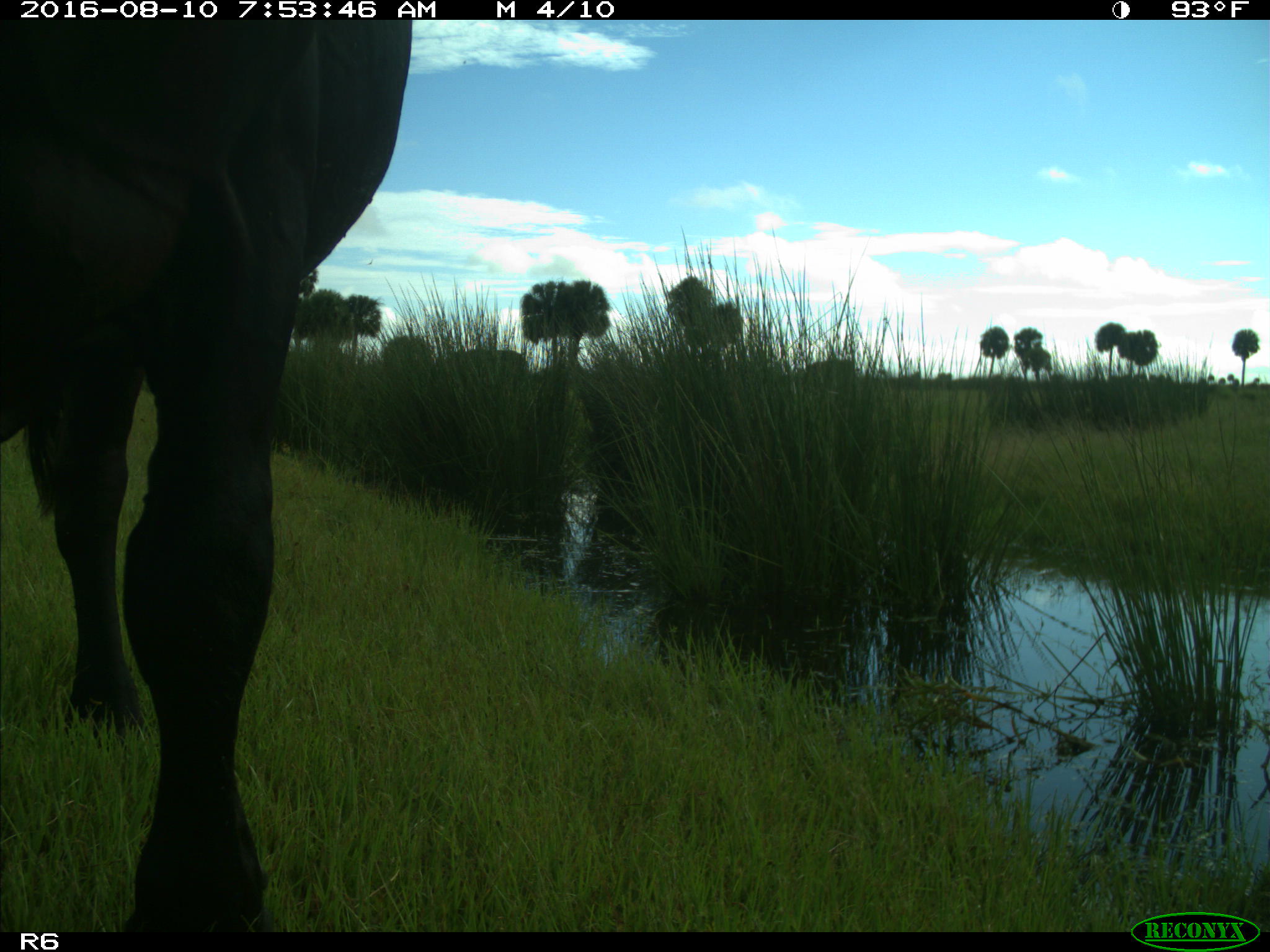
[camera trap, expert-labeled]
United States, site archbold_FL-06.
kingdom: Animalia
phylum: Chordata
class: Mammalia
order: Artiodactyla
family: Bovidae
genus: Bos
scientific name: Bos taurus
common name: domestic cow